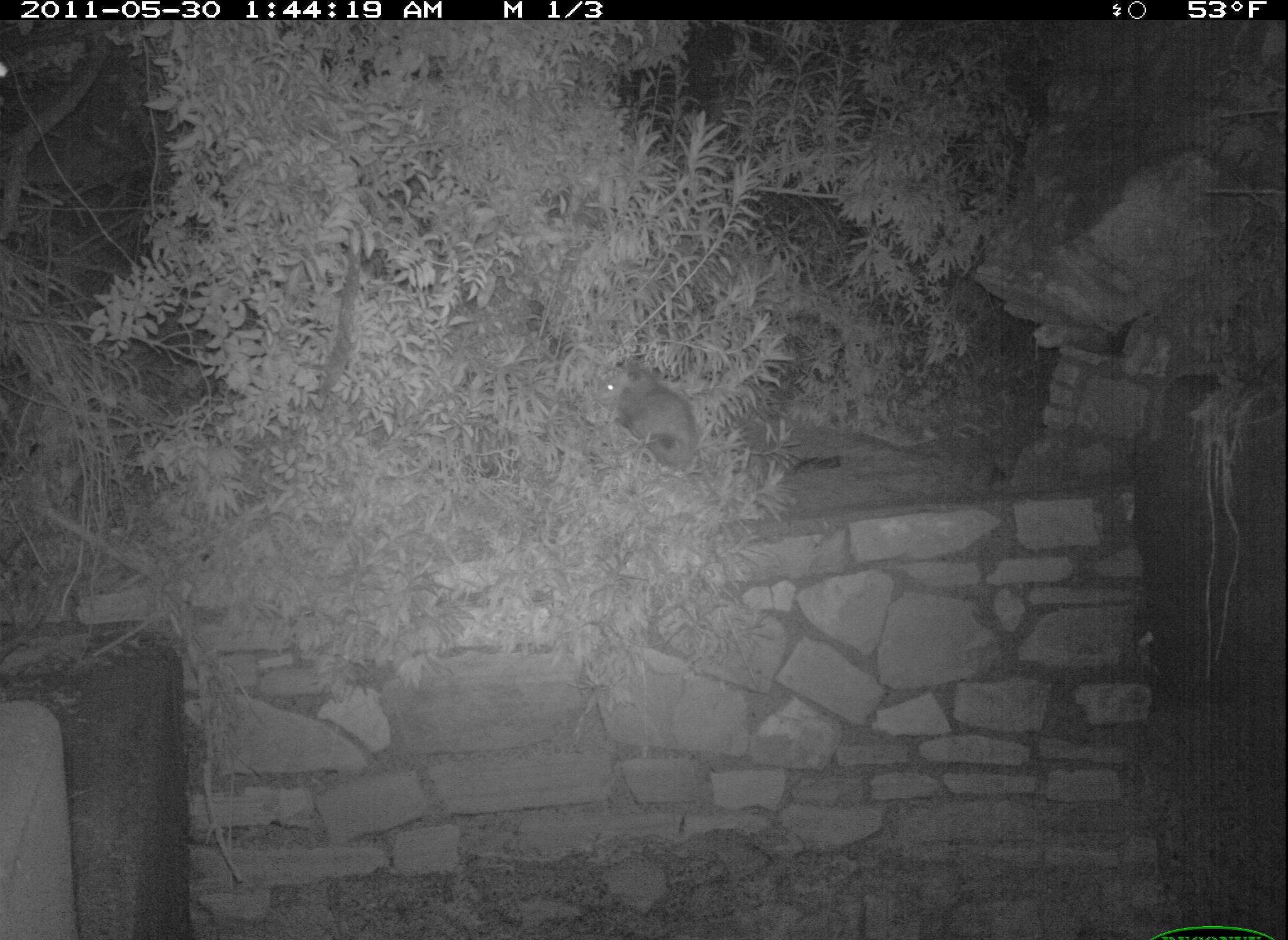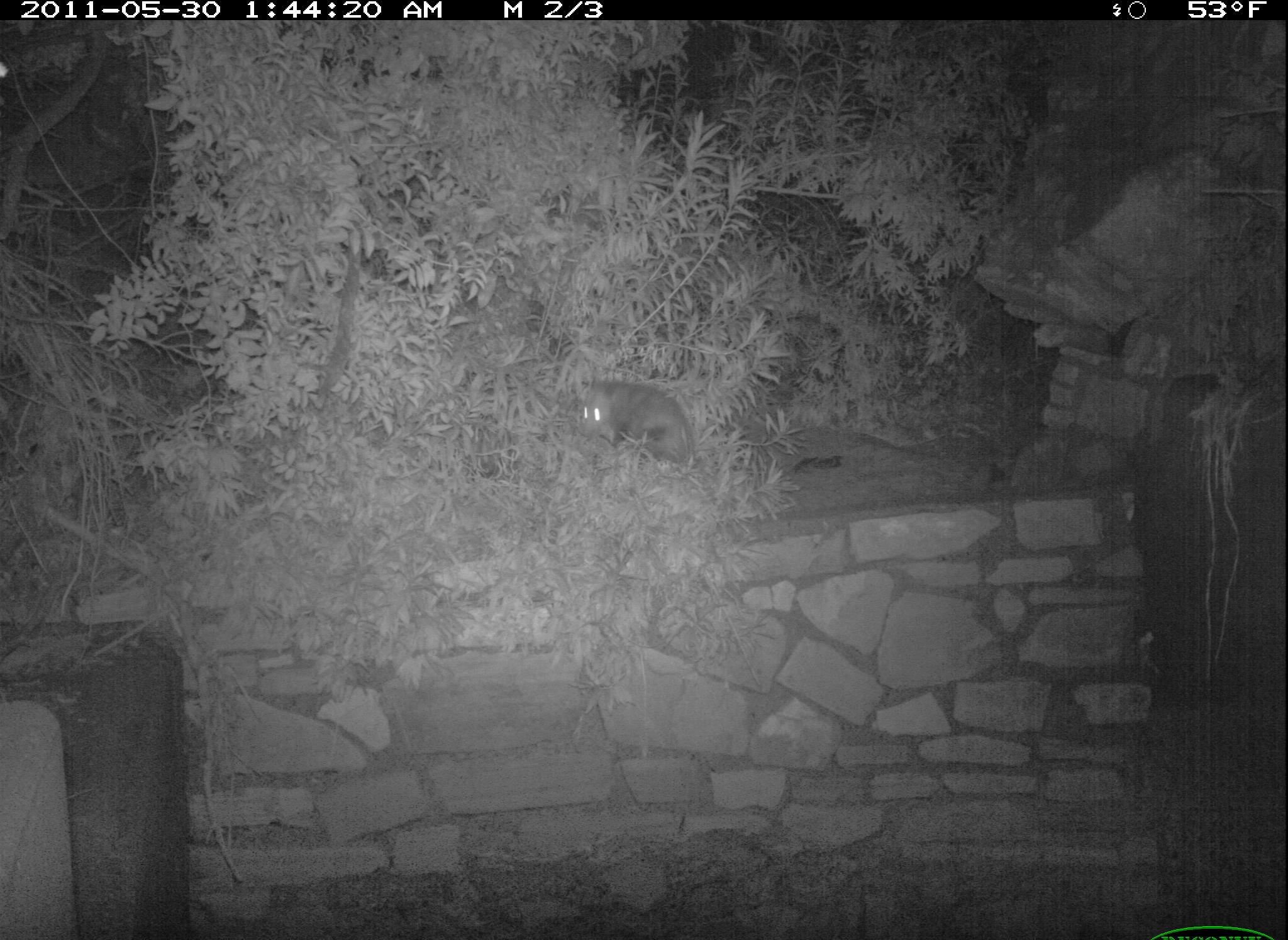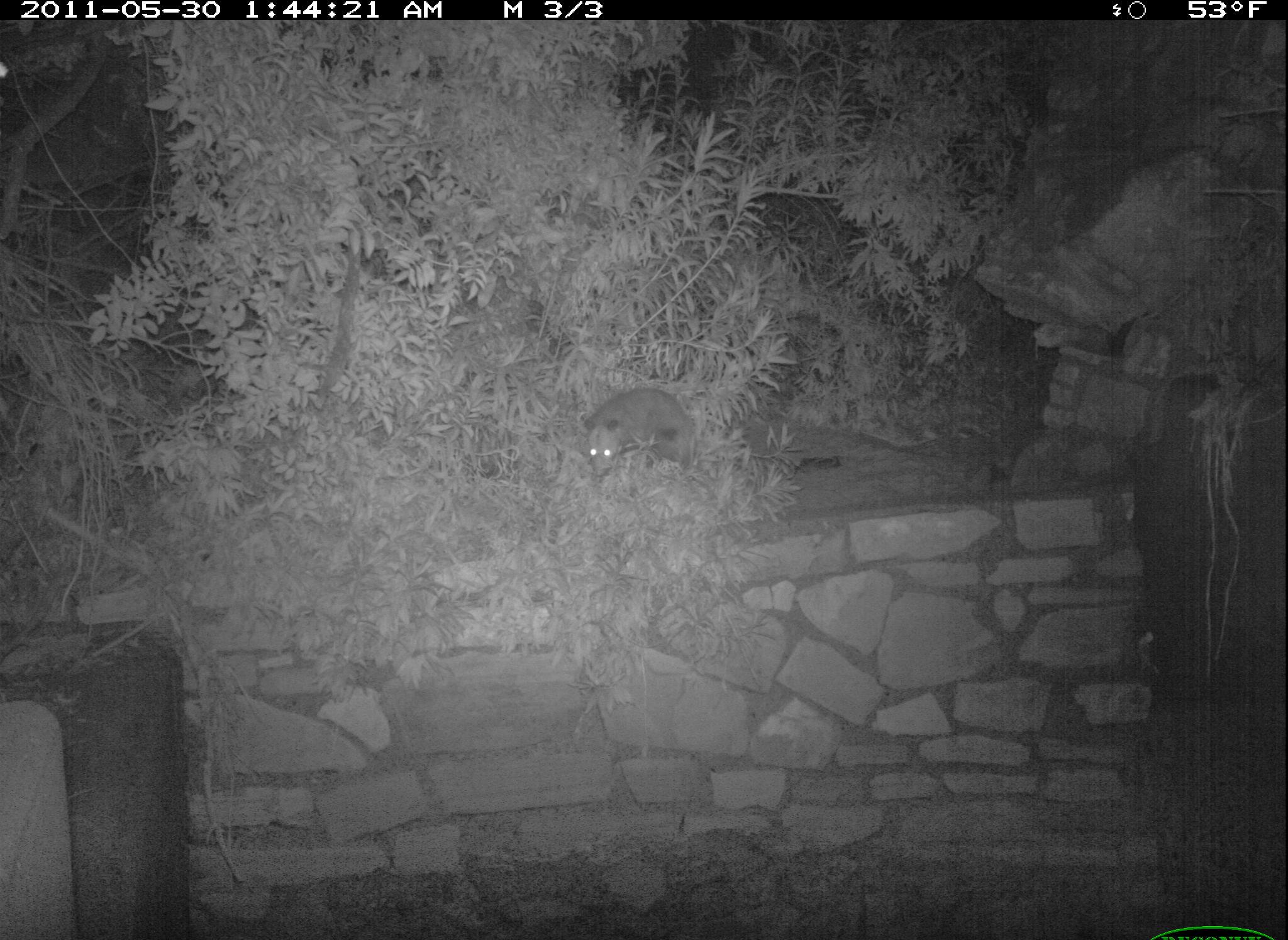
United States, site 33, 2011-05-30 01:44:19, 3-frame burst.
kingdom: Animalia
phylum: Chordata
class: Mammalia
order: Didelphimorphia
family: Didelphidae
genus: Didelphis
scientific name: Didelphis virginiana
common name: virginia opossum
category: opossum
Opossum (virginia opossum) (Didelphis virginiana).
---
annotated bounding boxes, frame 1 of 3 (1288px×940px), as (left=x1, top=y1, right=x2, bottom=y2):
opossum: (left=578, top=348, right=734, bottom=472)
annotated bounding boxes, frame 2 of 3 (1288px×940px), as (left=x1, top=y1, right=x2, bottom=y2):
opossum: (left=572, top=361, right=715, bottom=480)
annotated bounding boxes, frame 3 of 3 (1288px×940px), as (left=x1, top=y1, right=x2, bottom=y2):
opossum: (left=568, top=383, right=708, bottom=491)